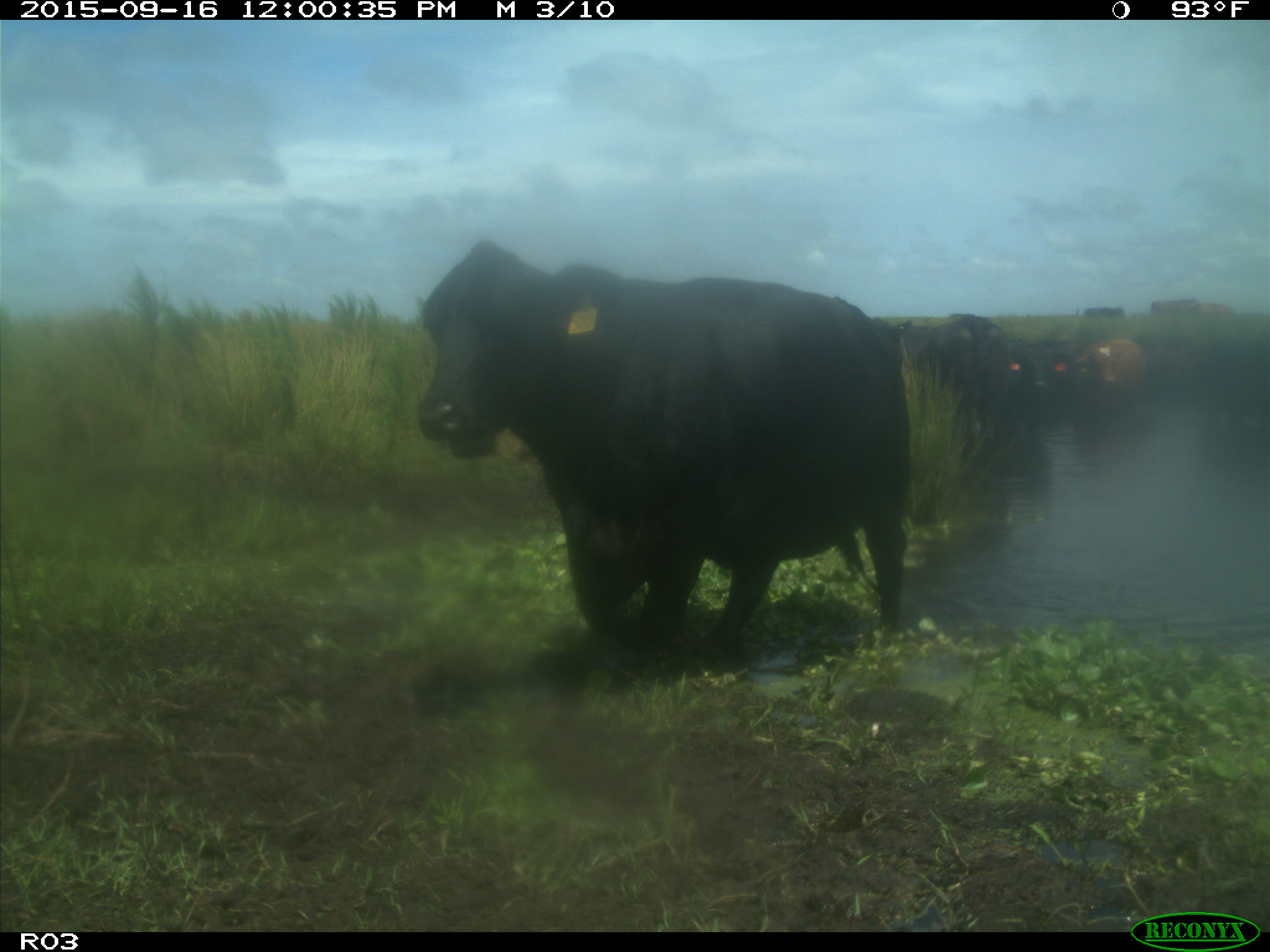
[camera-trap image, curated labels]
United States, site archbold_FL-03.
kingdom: Animalia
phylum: Chordata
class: Mammalia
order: Artiodactyla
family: Bovidae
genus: Bos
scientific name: Bos taurus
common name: domestic cow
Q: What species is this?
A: Bos taurus (domestic cow).